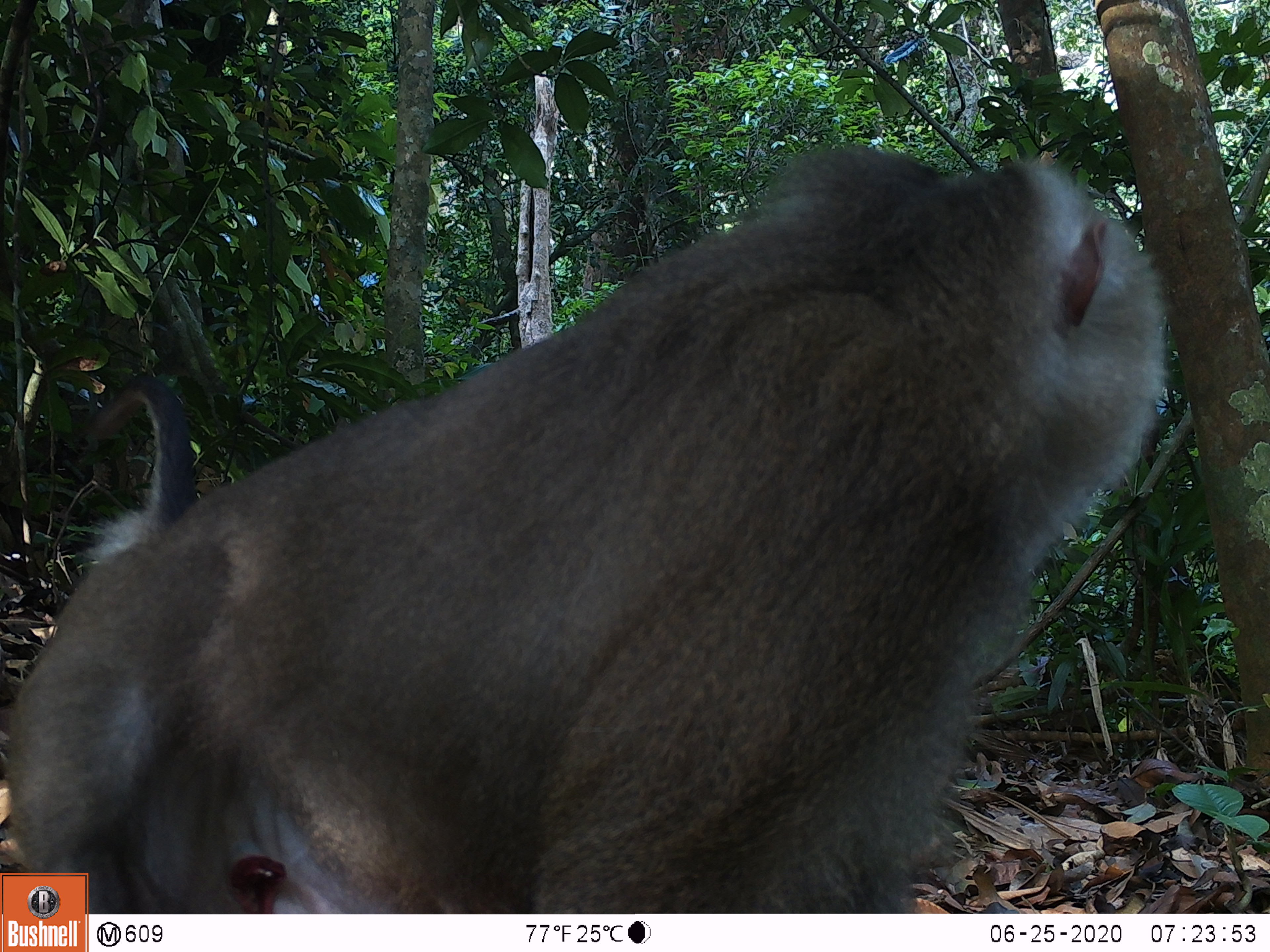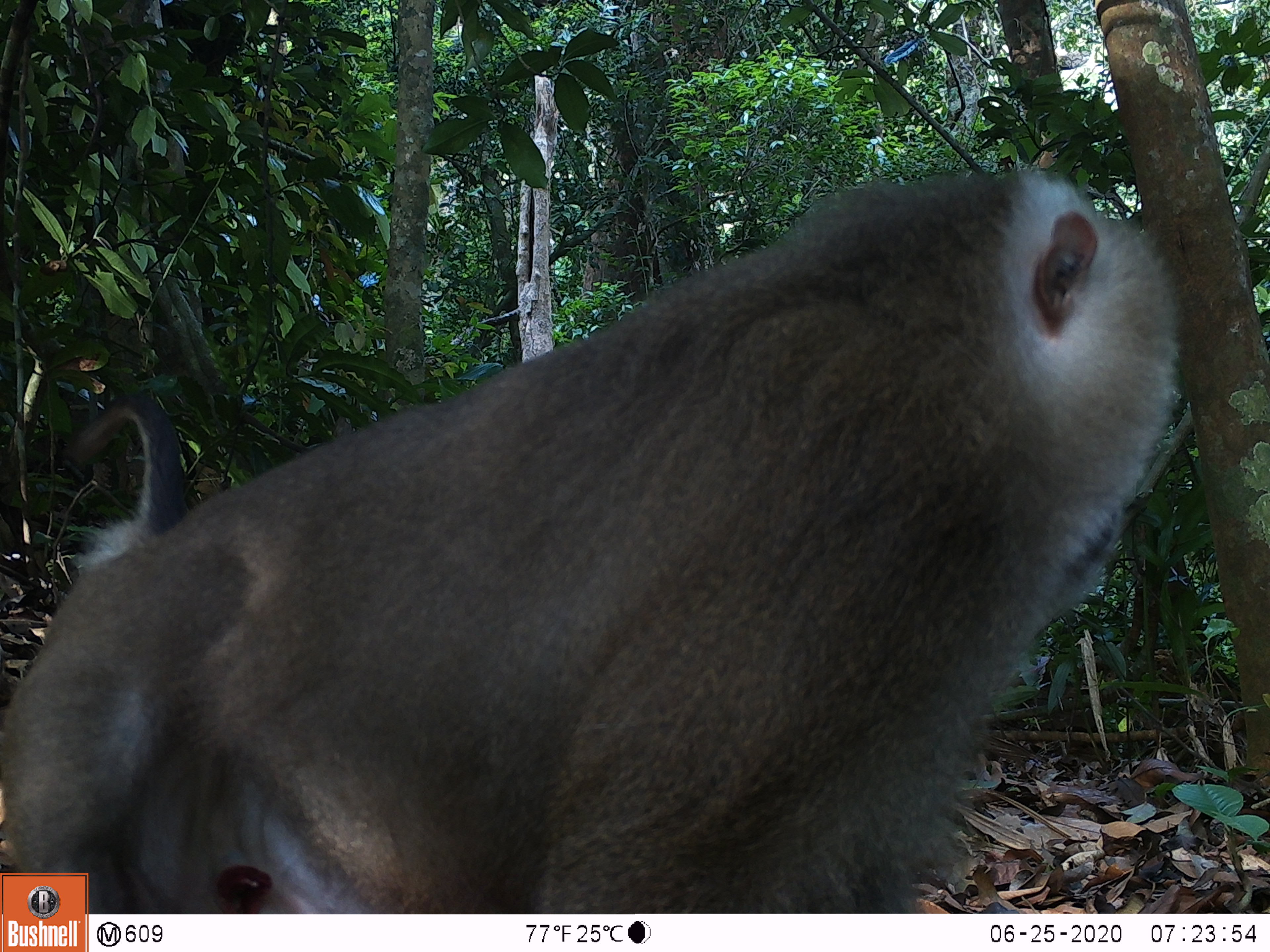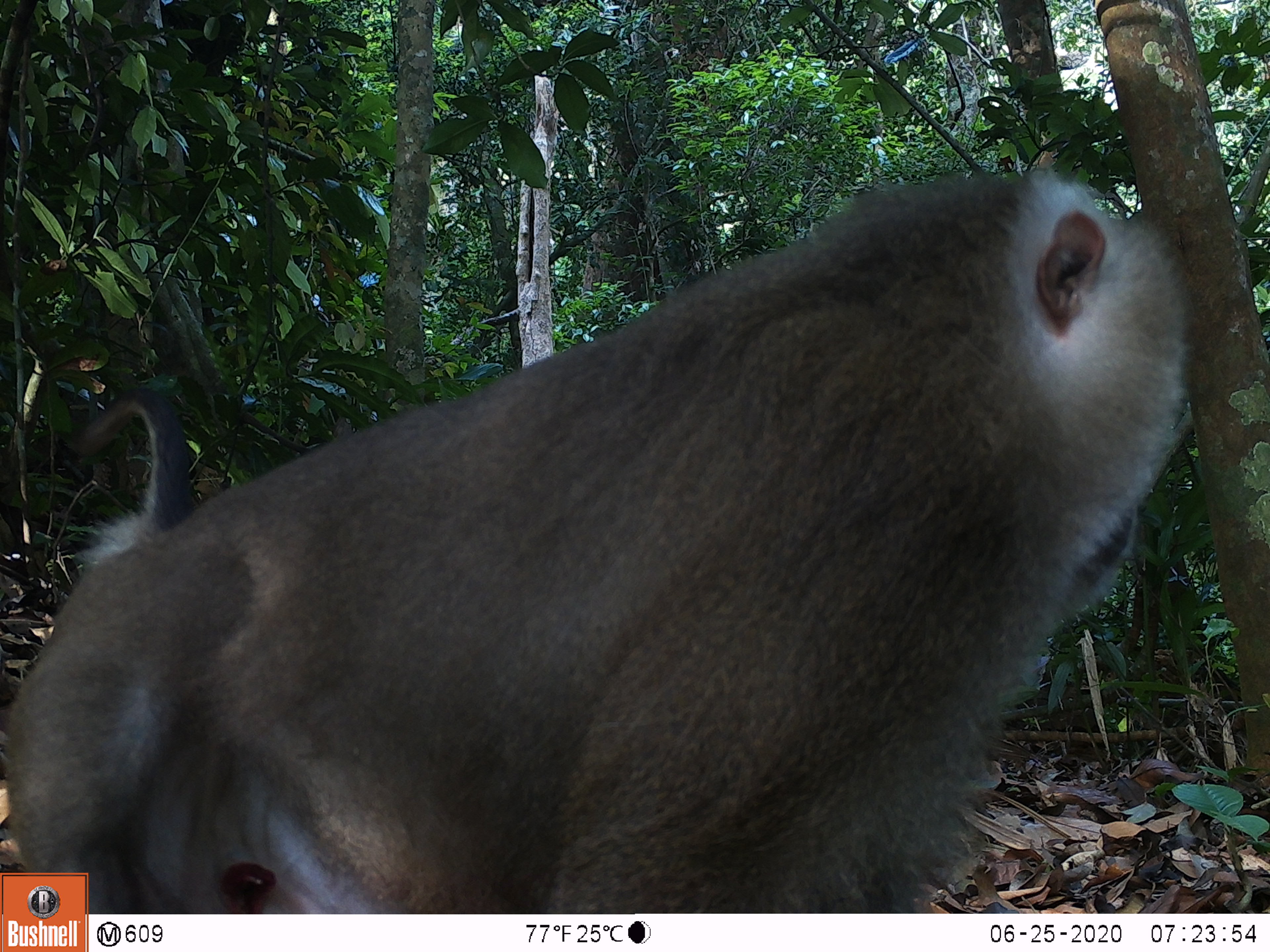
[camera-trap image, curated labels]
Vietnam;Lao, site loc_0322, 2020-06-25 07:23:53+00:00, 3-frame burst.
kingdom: Animalia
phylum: Chordata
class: Mammalia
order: Primates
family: Cercopithecidae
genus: Macaca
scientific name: Macaca nemestrina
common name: pig-tailed macaque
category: pig tailed macaque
Pig tailed macaque (pig-tailed macaque) (Macaca nemestrina). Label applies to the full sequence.